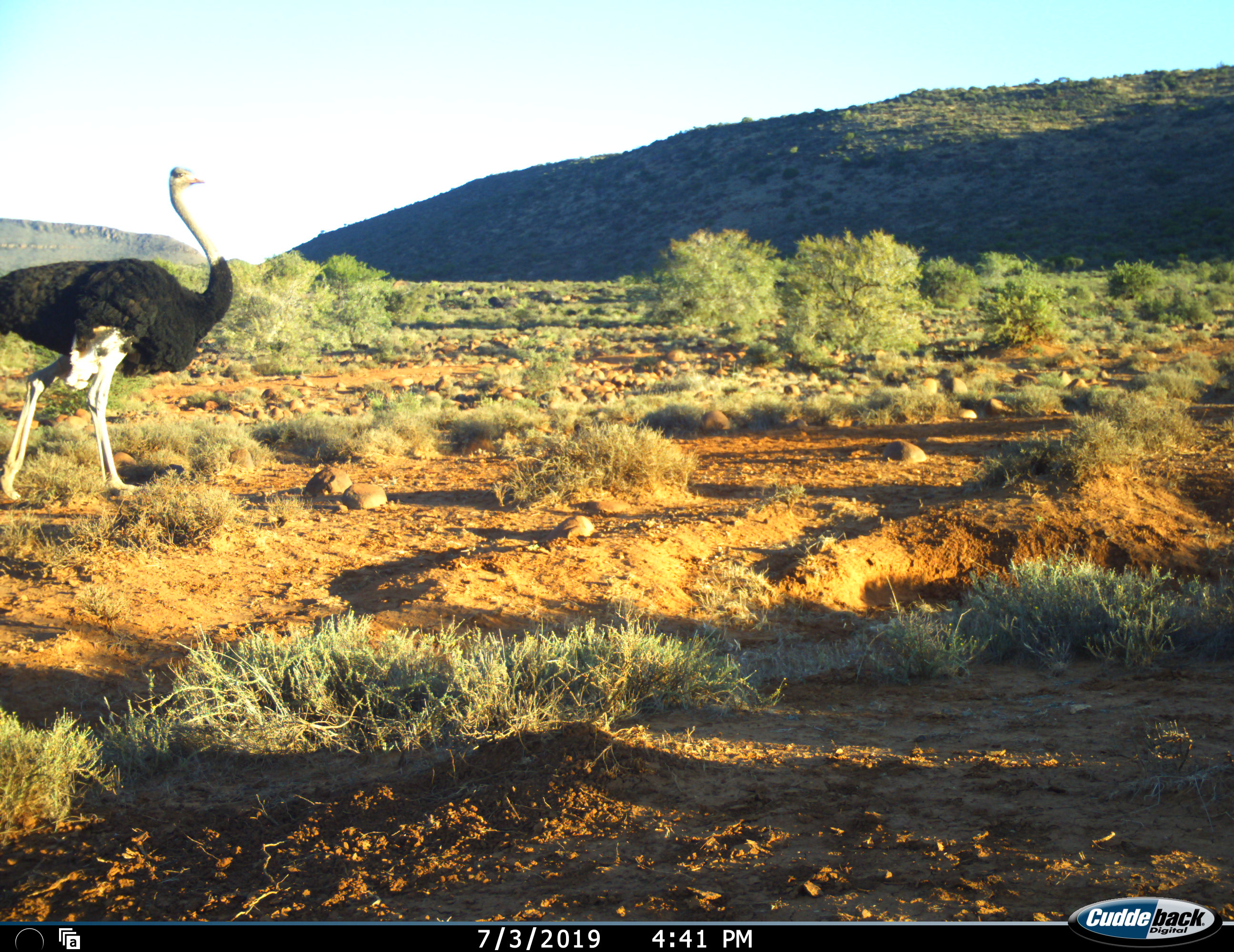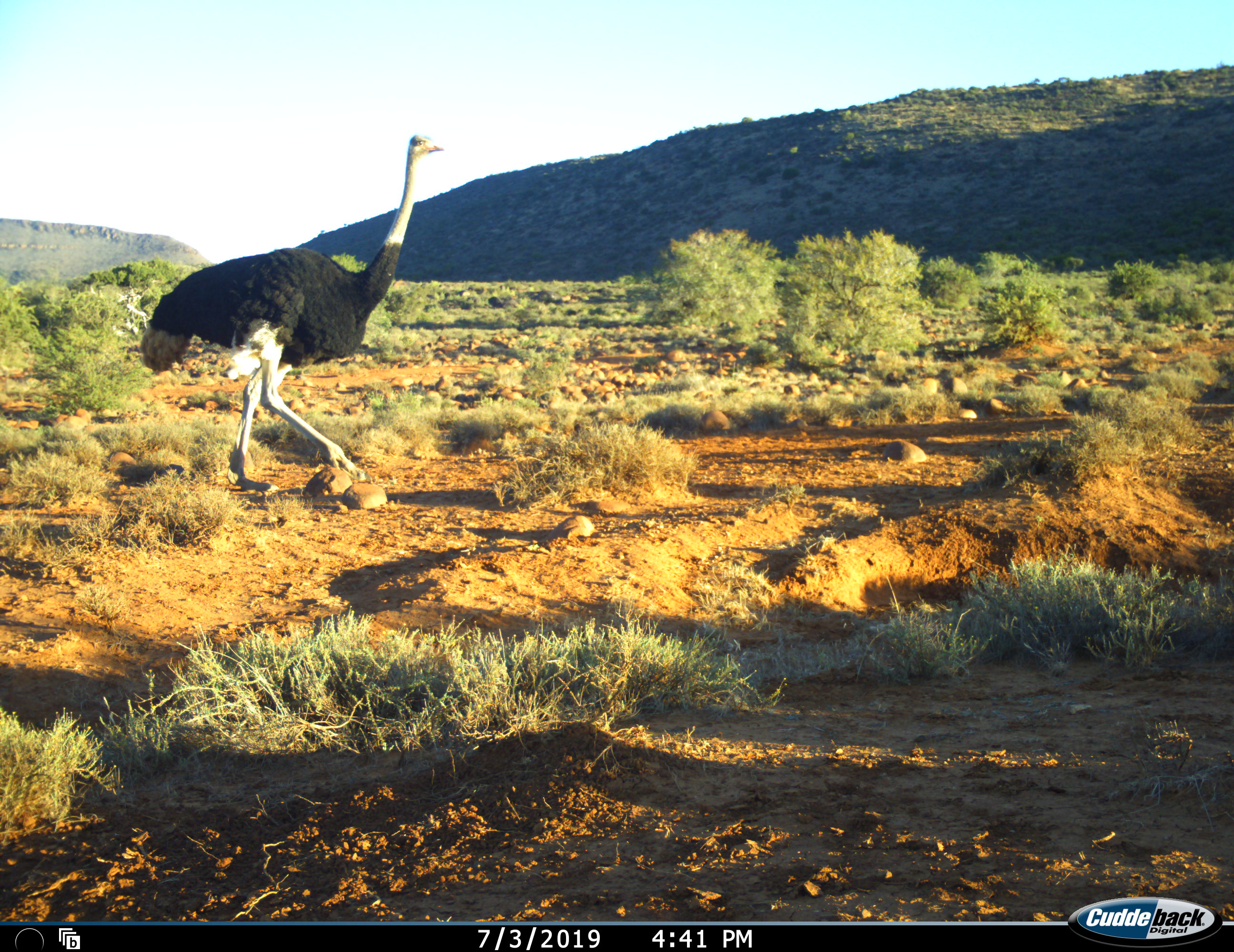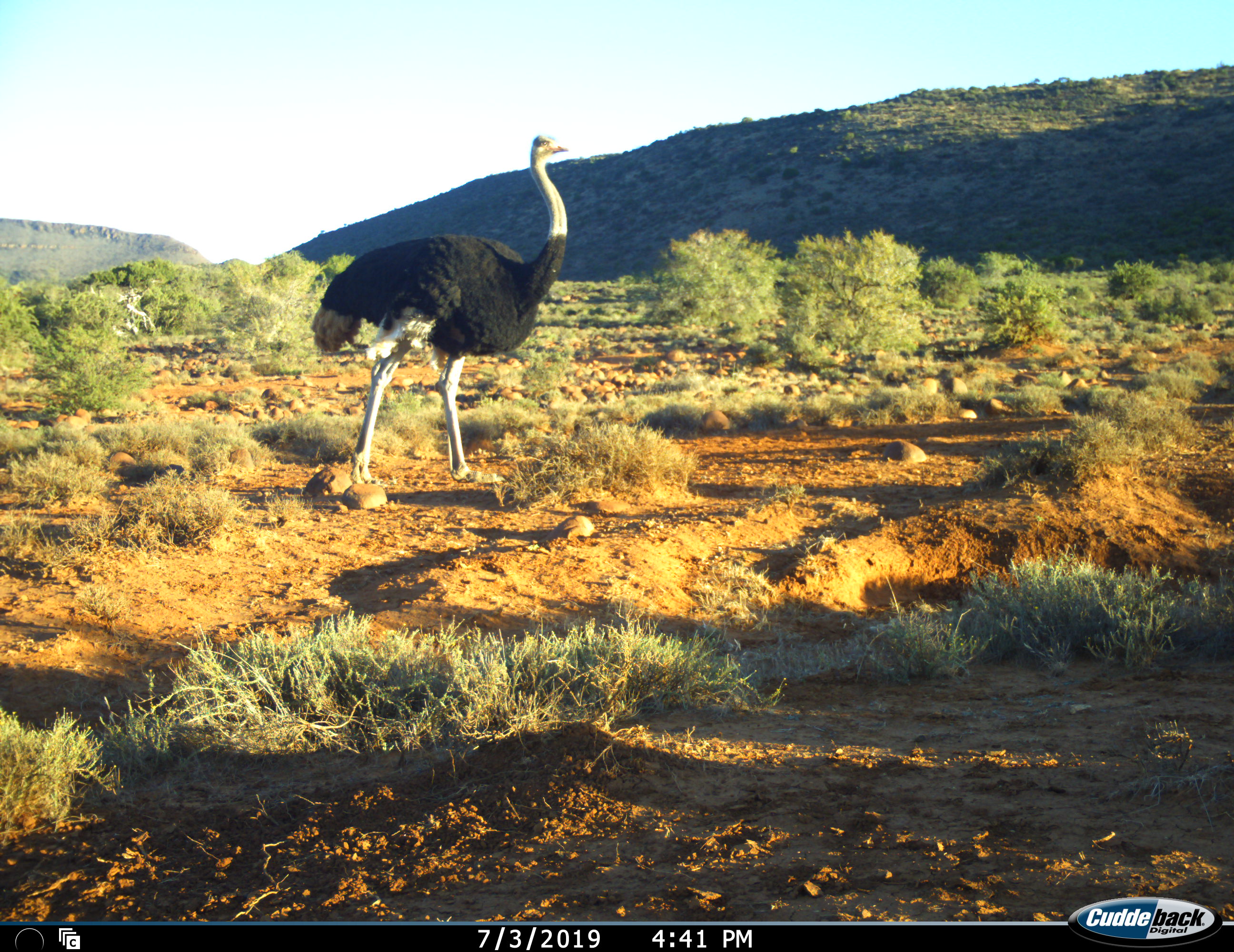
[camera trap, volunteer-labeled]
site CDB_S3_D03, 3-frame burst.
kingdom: Animalia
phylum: Chordata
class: Aves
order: Struthioniformes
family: Struthionidae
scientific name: Struthionidae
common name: ostrich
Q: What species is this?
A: Ostrich (Struthionidae).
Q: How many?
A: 1.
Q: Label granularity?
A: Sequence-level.